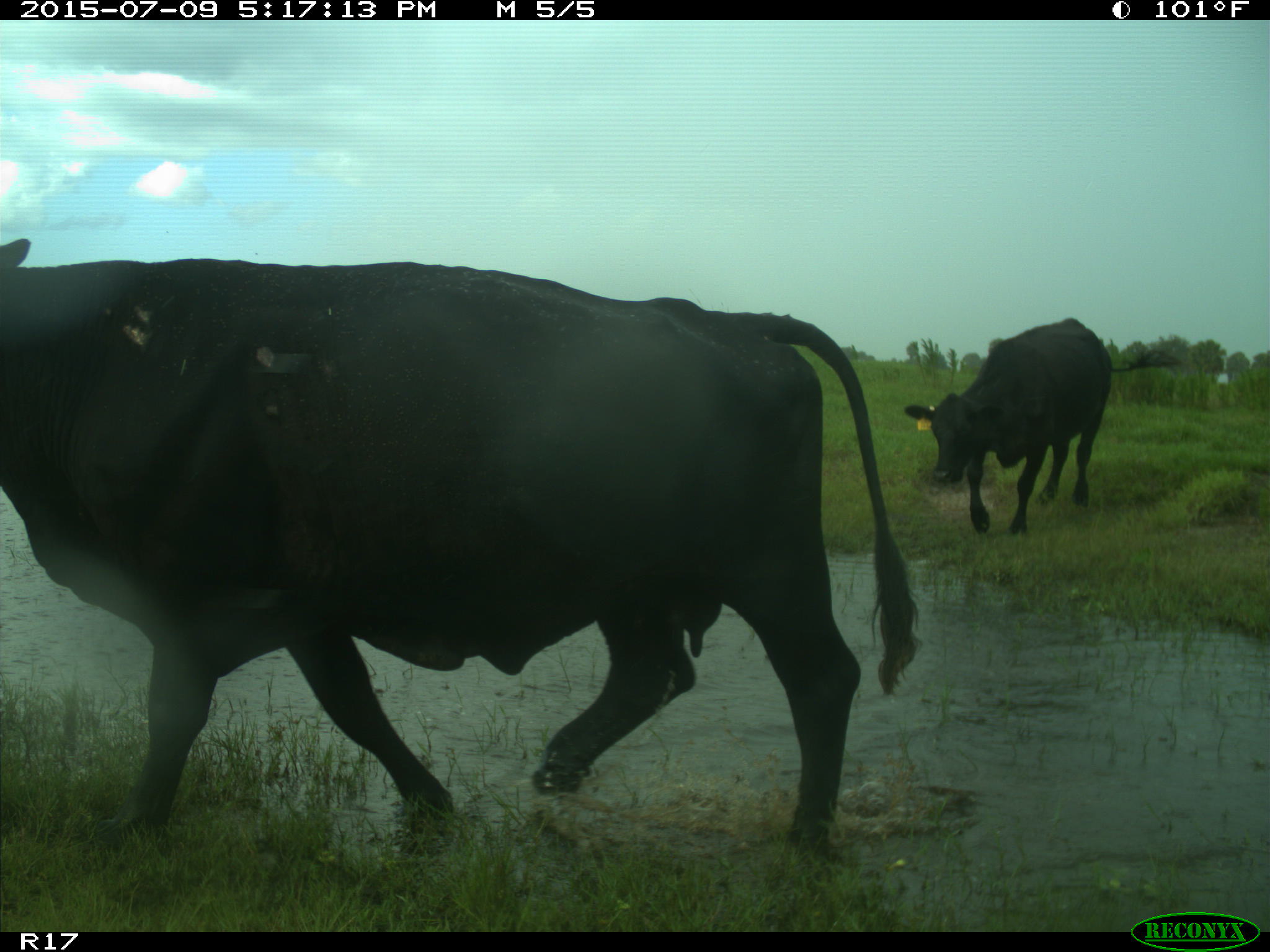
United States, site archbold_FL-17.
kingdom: Animalia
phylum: Chordata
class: Mammalia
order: Artiodactyla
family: Bovidae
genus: Bos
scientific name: Bos taurus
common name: domestic cow